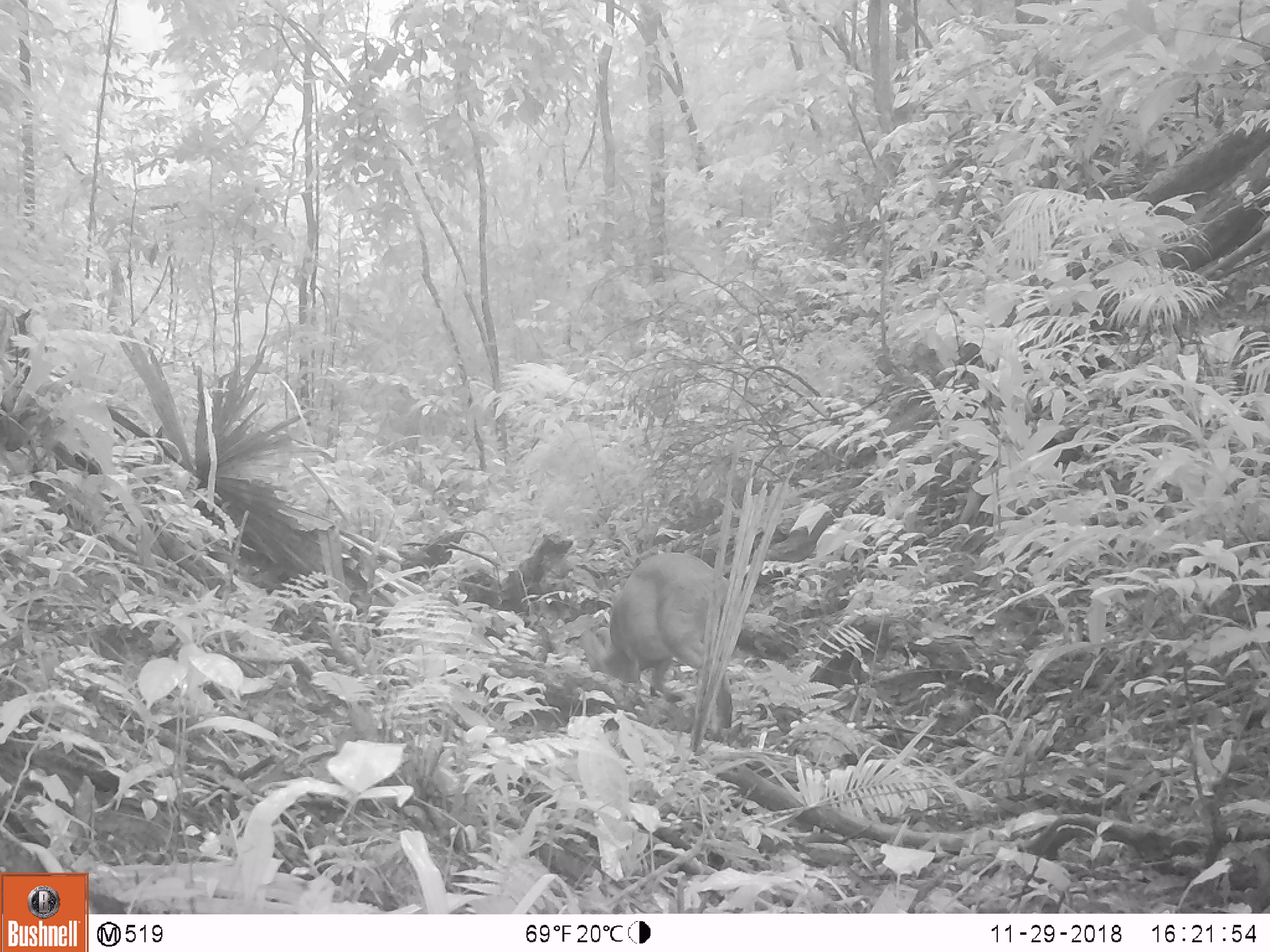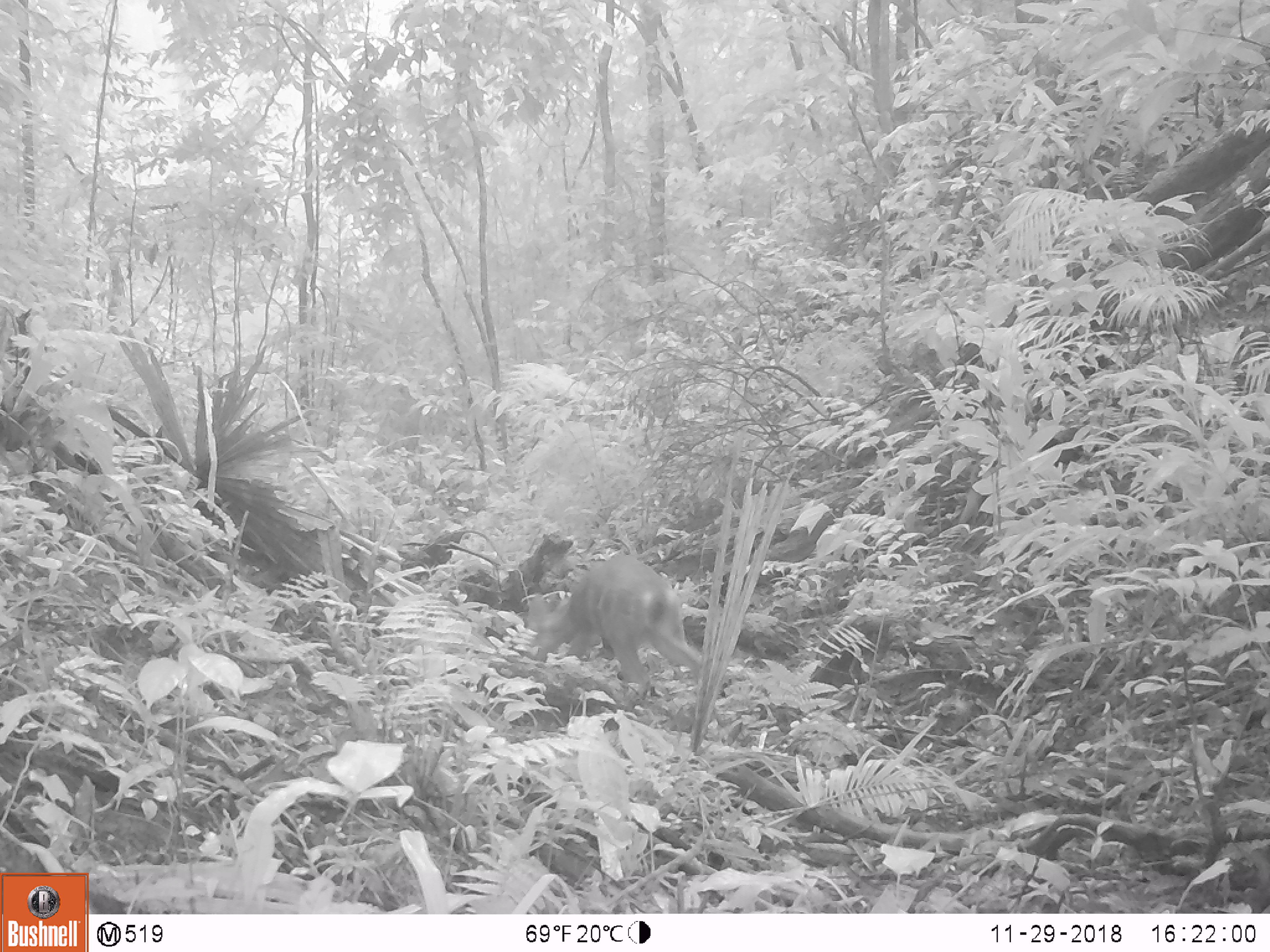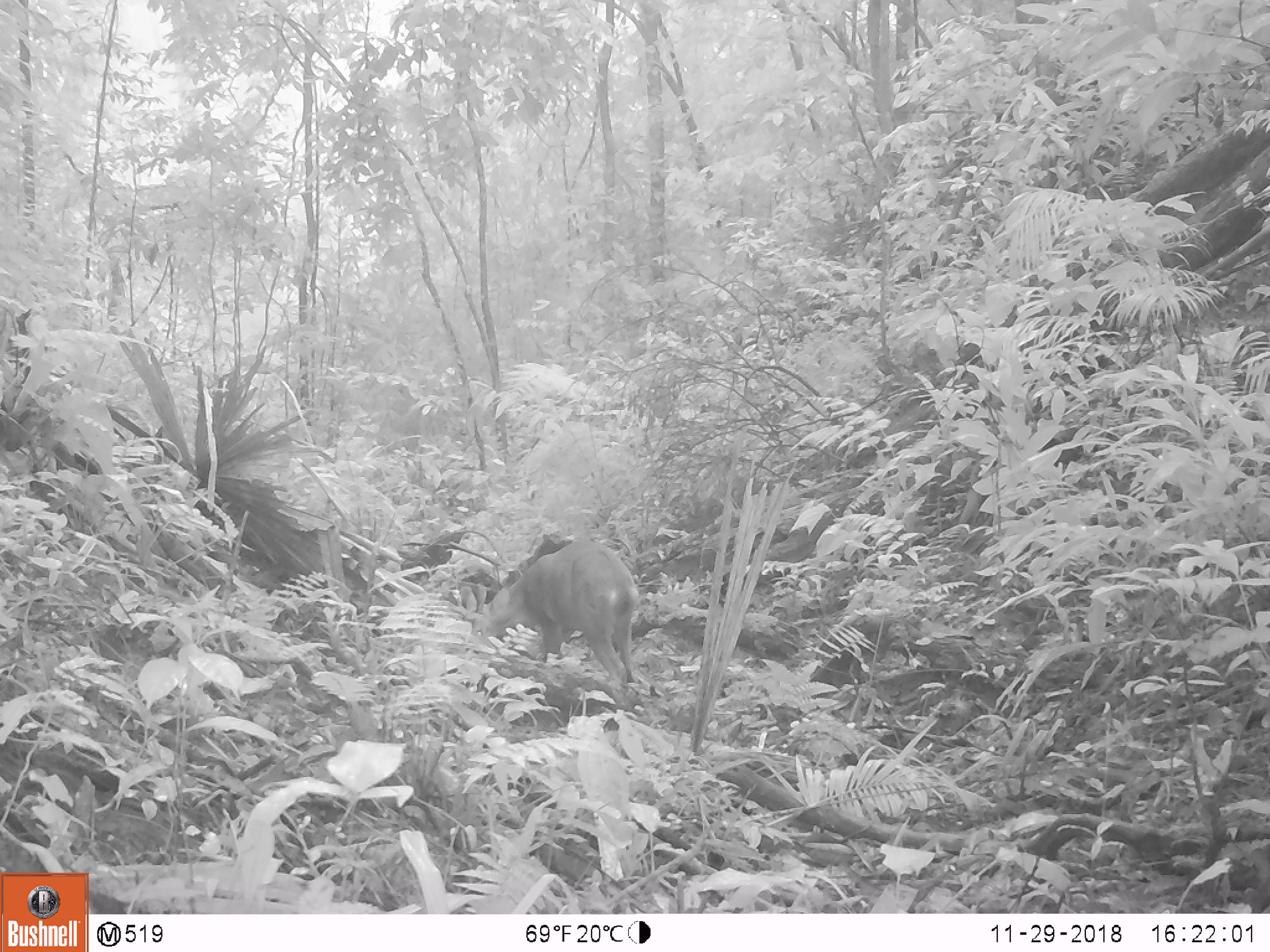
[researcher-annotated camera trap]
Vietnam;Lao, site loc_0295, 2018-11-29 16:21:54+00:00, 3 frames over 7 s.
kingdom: Animalia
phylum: Chordata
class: Mammalia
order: Artiodactyla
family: Cervidae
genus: Muntiacus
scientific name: Muntiacus vuquangensis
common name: large-antlered muntjac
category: large antlered muntjac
Large antlered muntjac (large-antlered muntjac) (Muntiacus vuquangensis). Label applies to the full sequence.